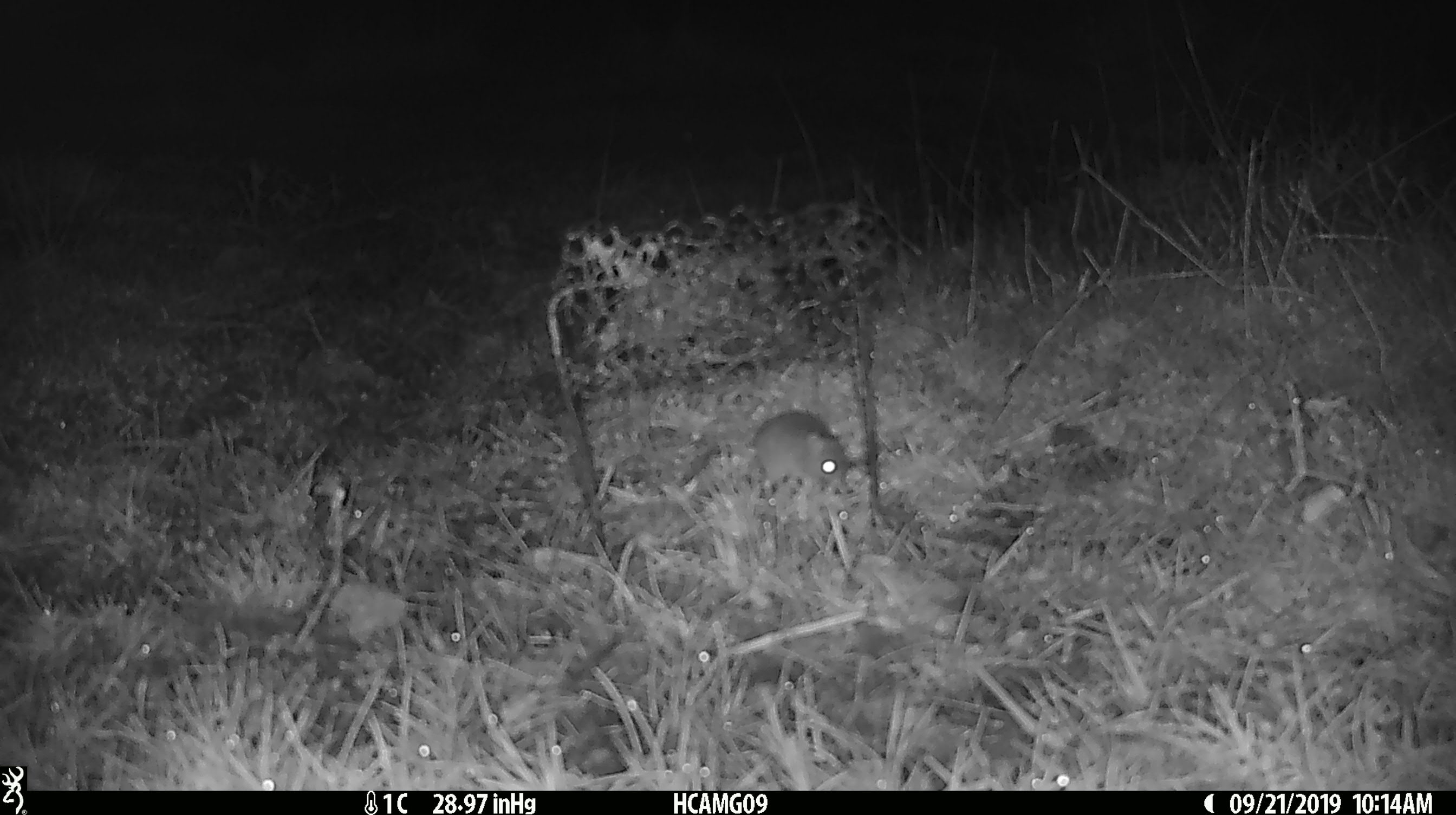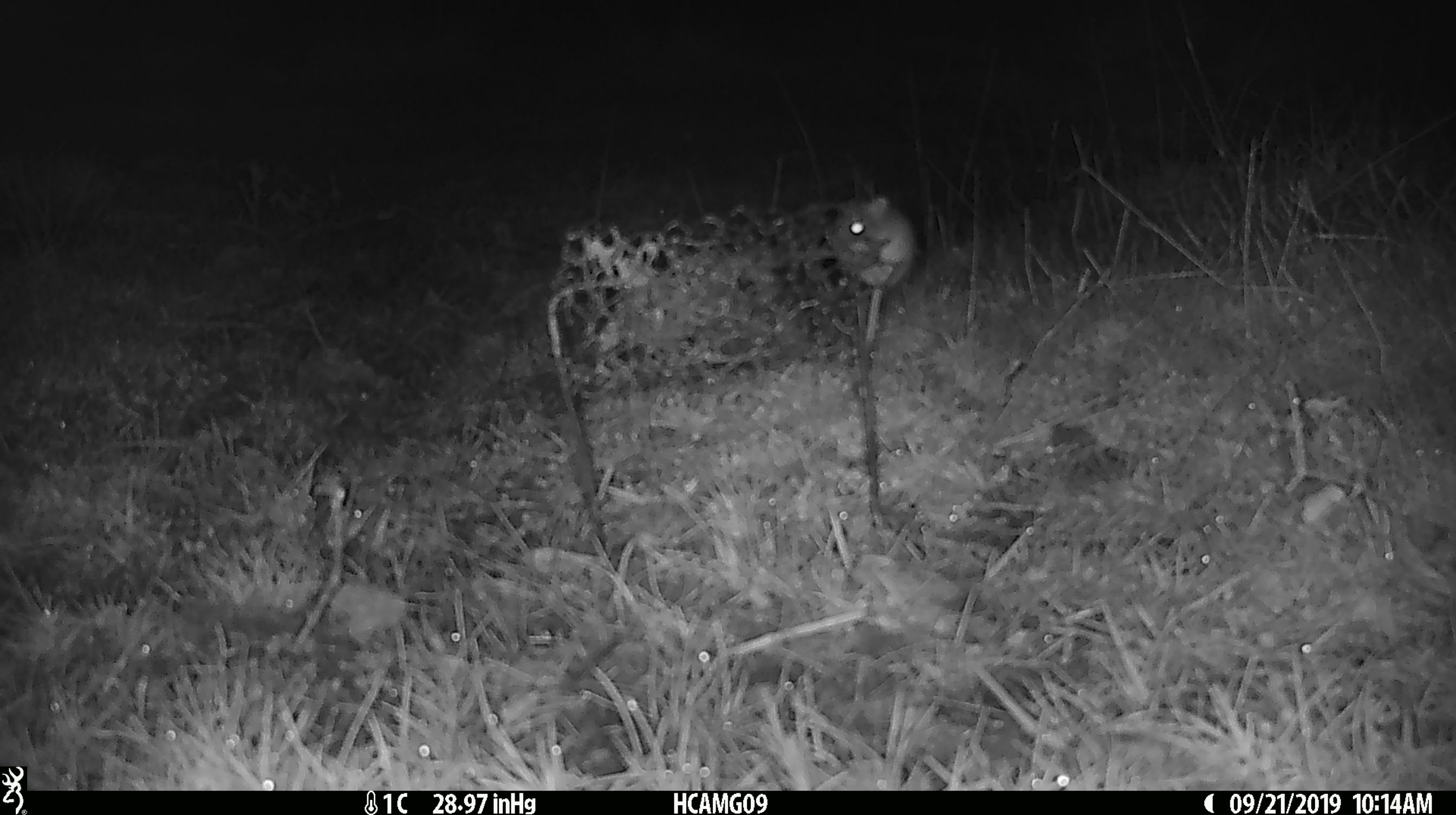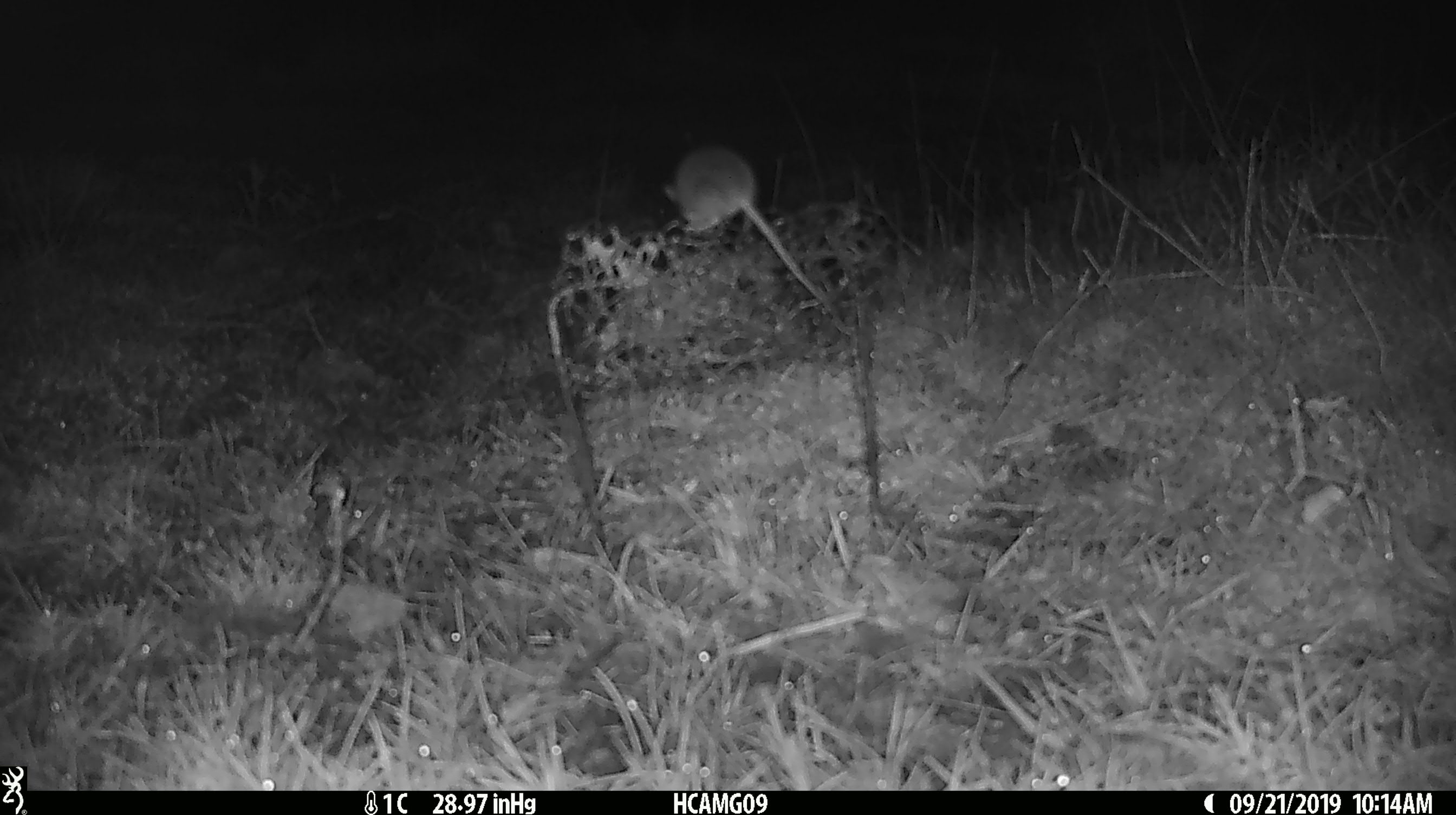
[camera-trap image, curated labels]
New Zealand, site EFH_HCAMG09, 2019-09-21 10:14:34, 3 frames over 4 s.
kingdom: Animalia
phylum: Chordata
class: Mammalia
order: Rodentia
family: Muridae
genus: Mus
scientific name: Mus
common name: mouse